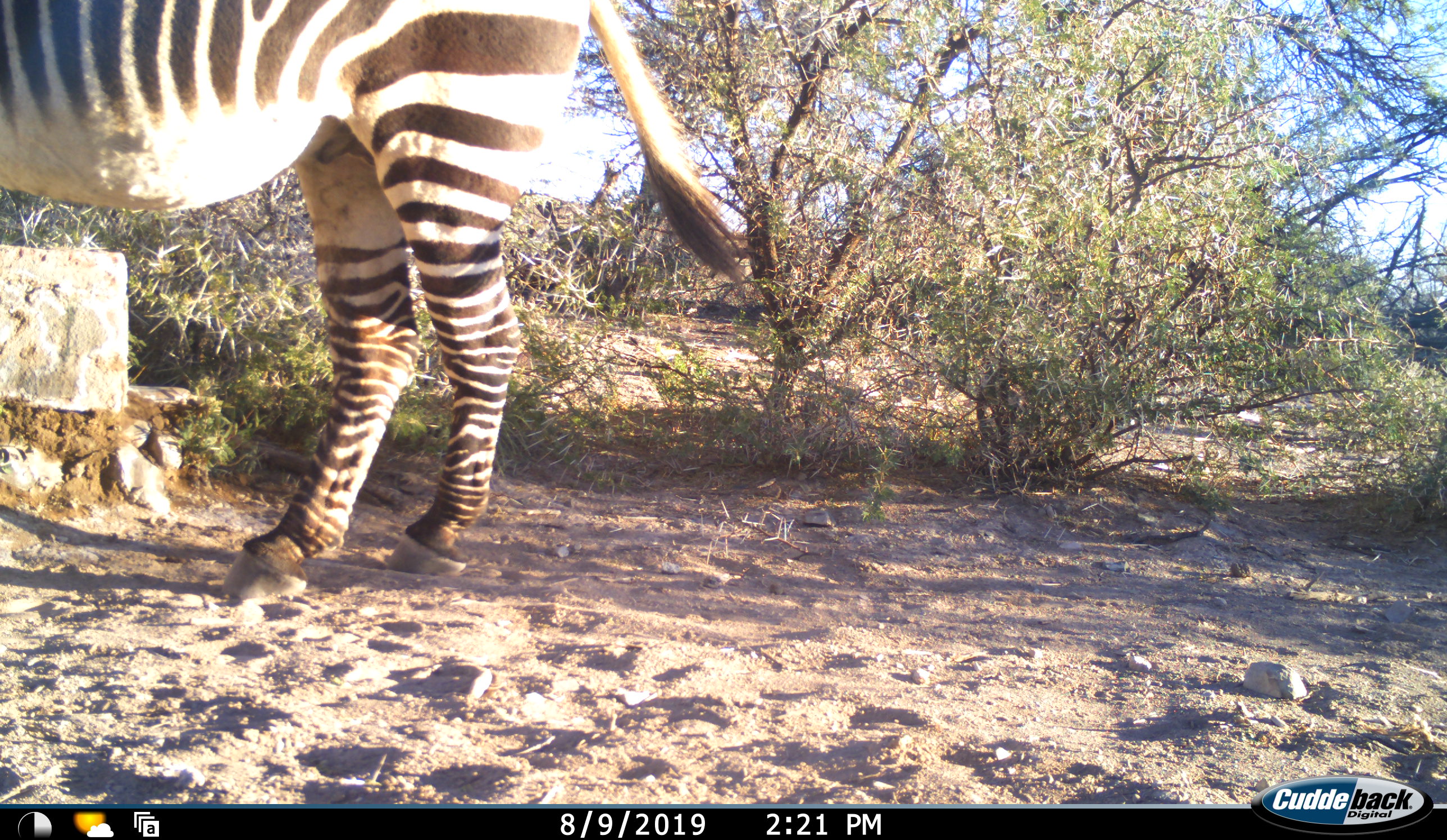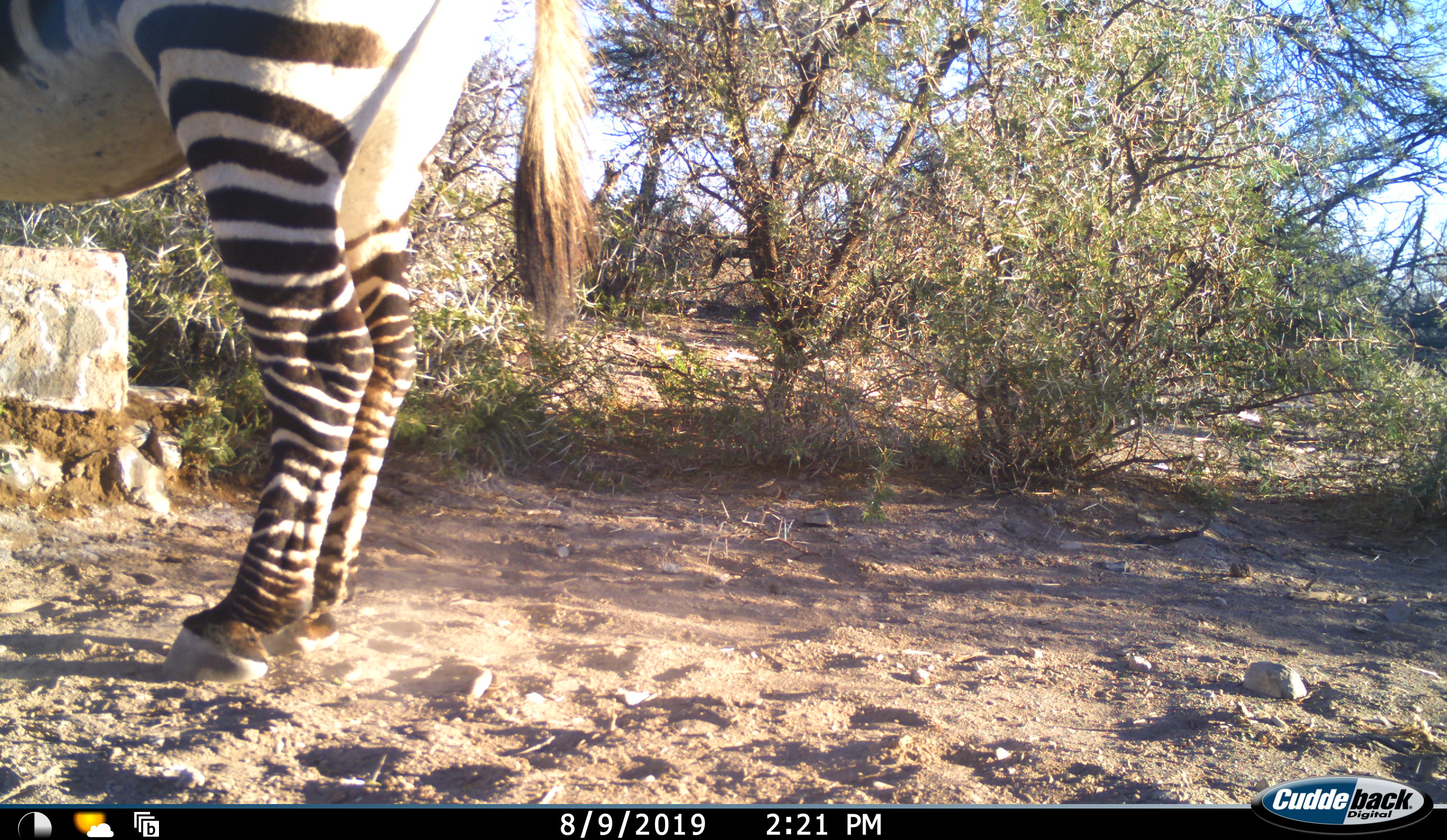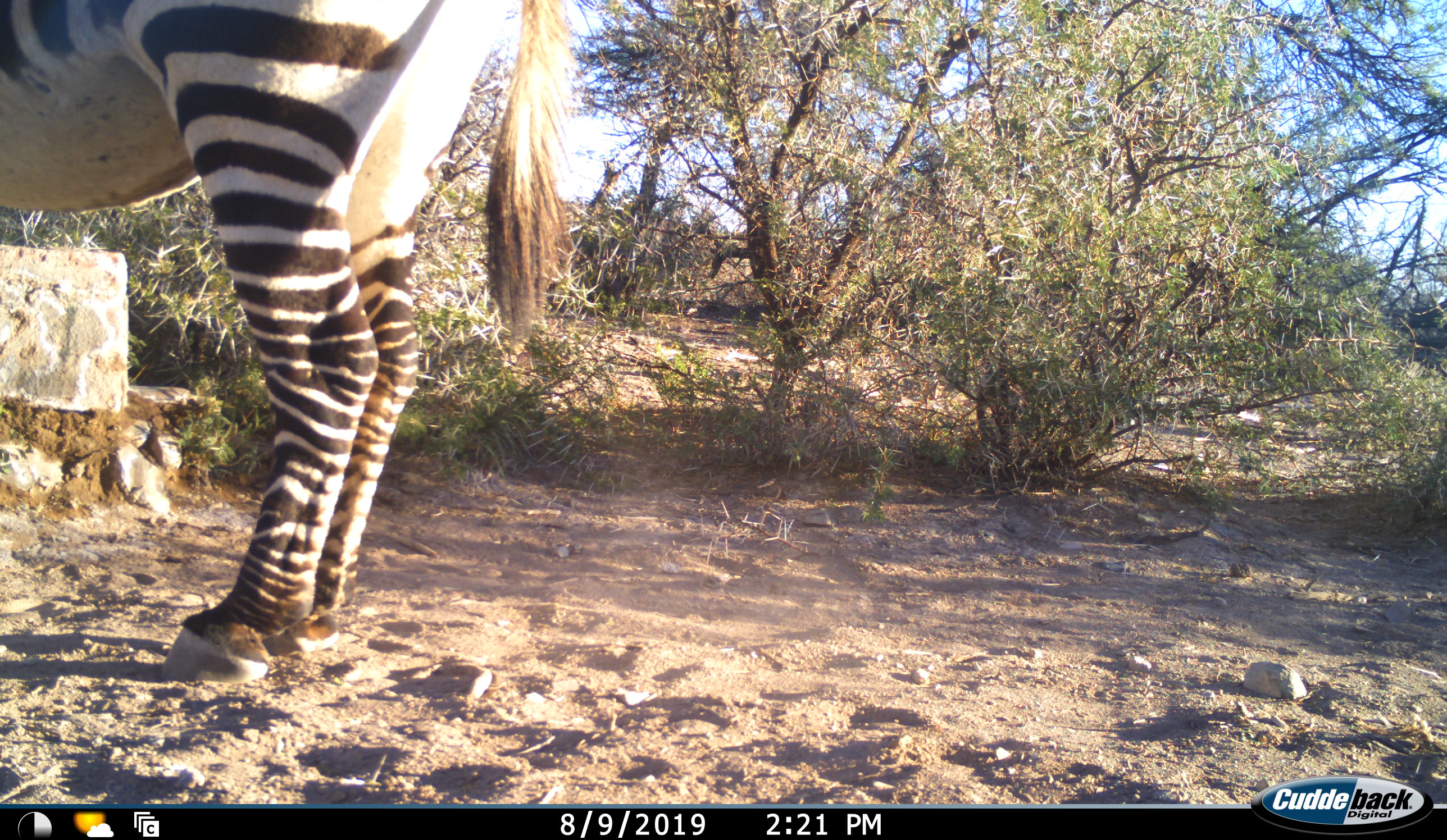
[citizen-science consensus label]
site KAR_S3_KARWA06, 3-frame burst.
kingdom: Animalia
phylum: Chordata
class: Mammalia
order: Perissodactyla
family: Equidae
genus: Equus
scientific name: Equus zebra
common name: mountain zebra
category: zebramountain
Zebramountain (mountain zebra) (Equus zebra), count 1. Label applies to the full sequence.